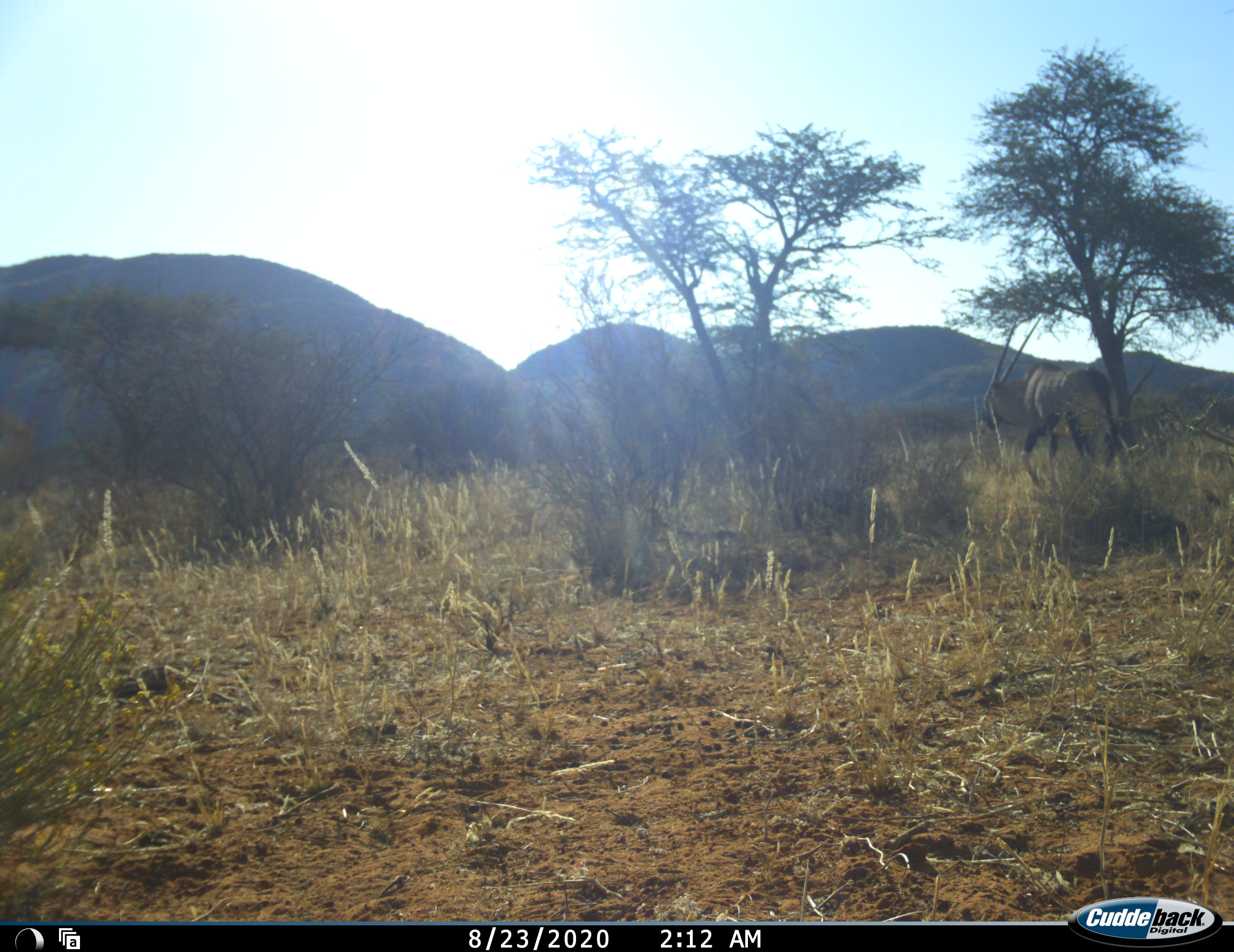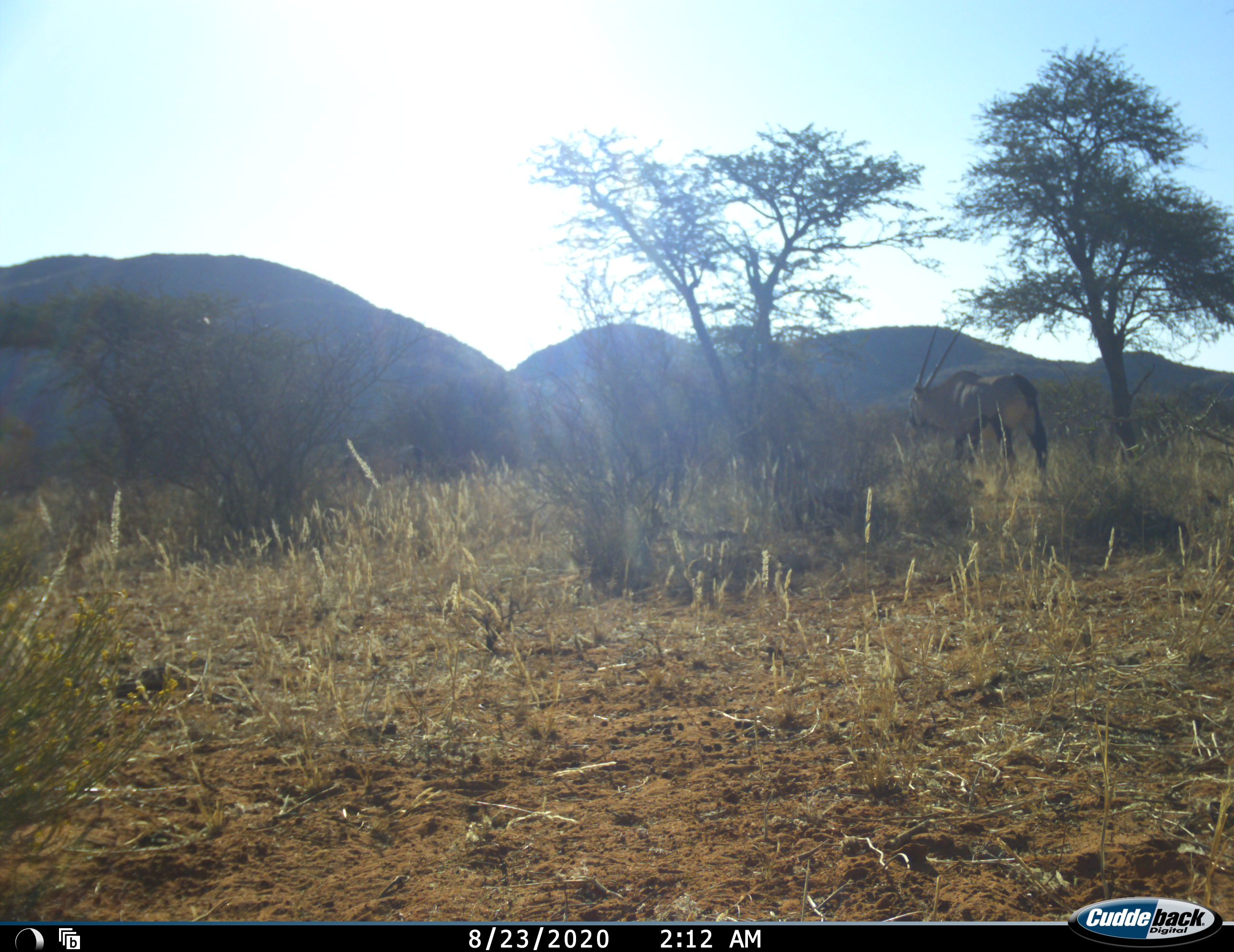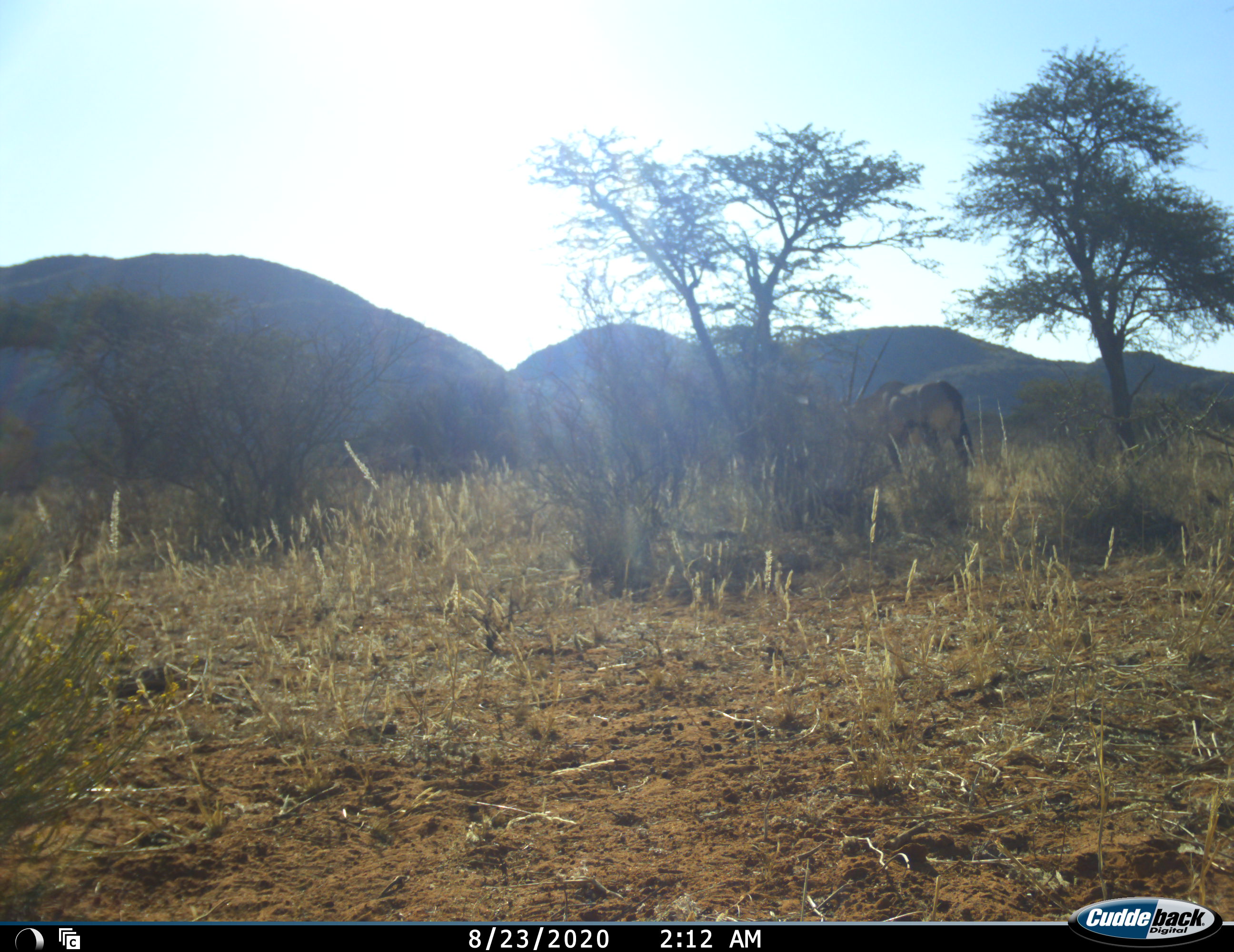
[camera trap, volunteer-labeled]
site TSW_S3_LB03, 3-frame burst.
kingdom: Animalia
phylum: Chordata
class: Mammalia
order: Artiodactyla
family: Bovidae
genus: Oryx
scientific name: Oryx gazella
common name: gemsbok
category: oryx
Oryx (gemsbok) (Oryx gazella), count 1. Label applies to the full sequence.